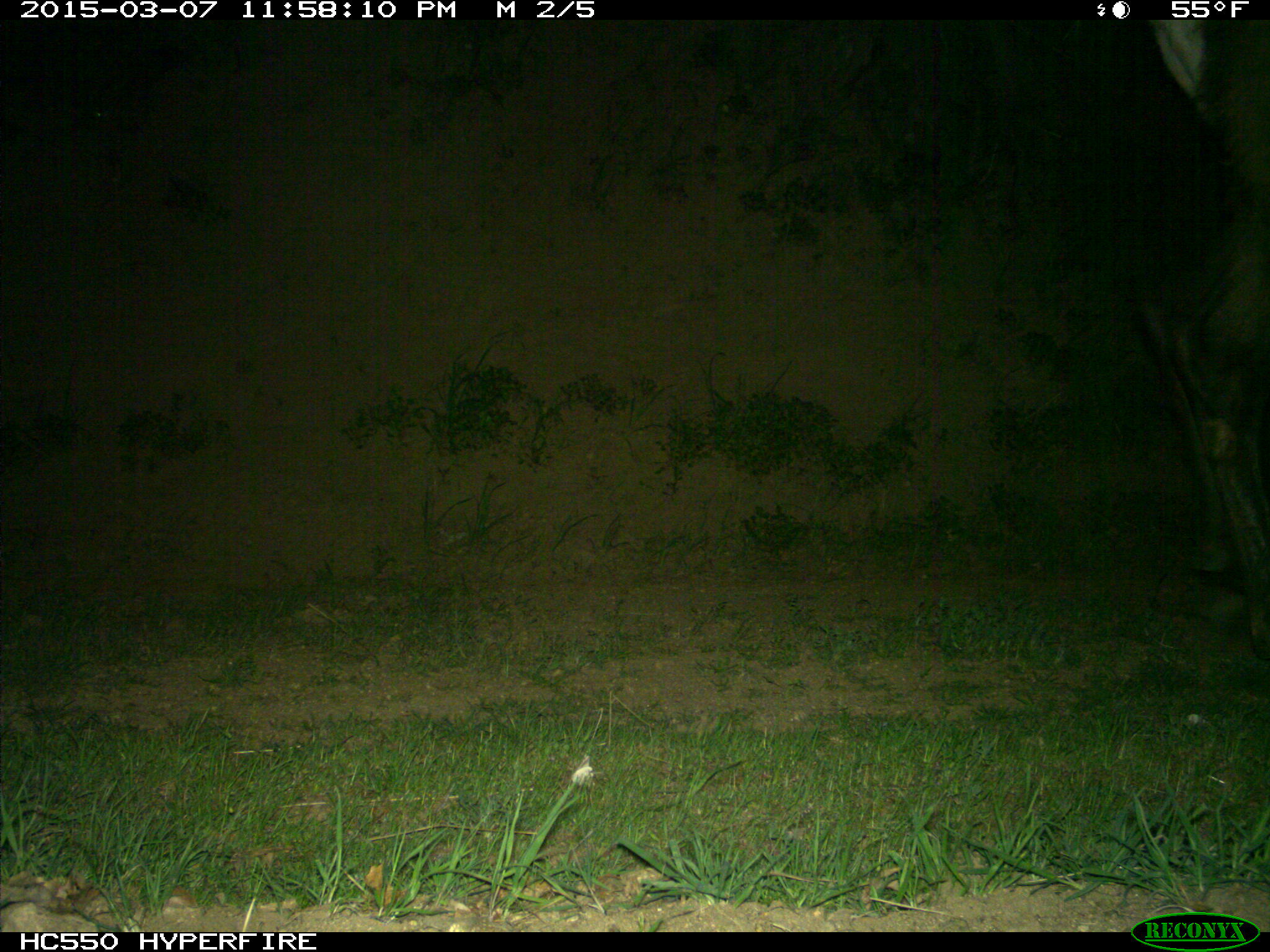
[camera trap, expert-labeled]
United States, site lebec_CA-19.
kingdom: Animalia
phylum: Chordata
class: Mammalia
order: Artiodactyla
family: Cervidae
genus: Cervus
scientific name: Cervus canadensis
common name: elk